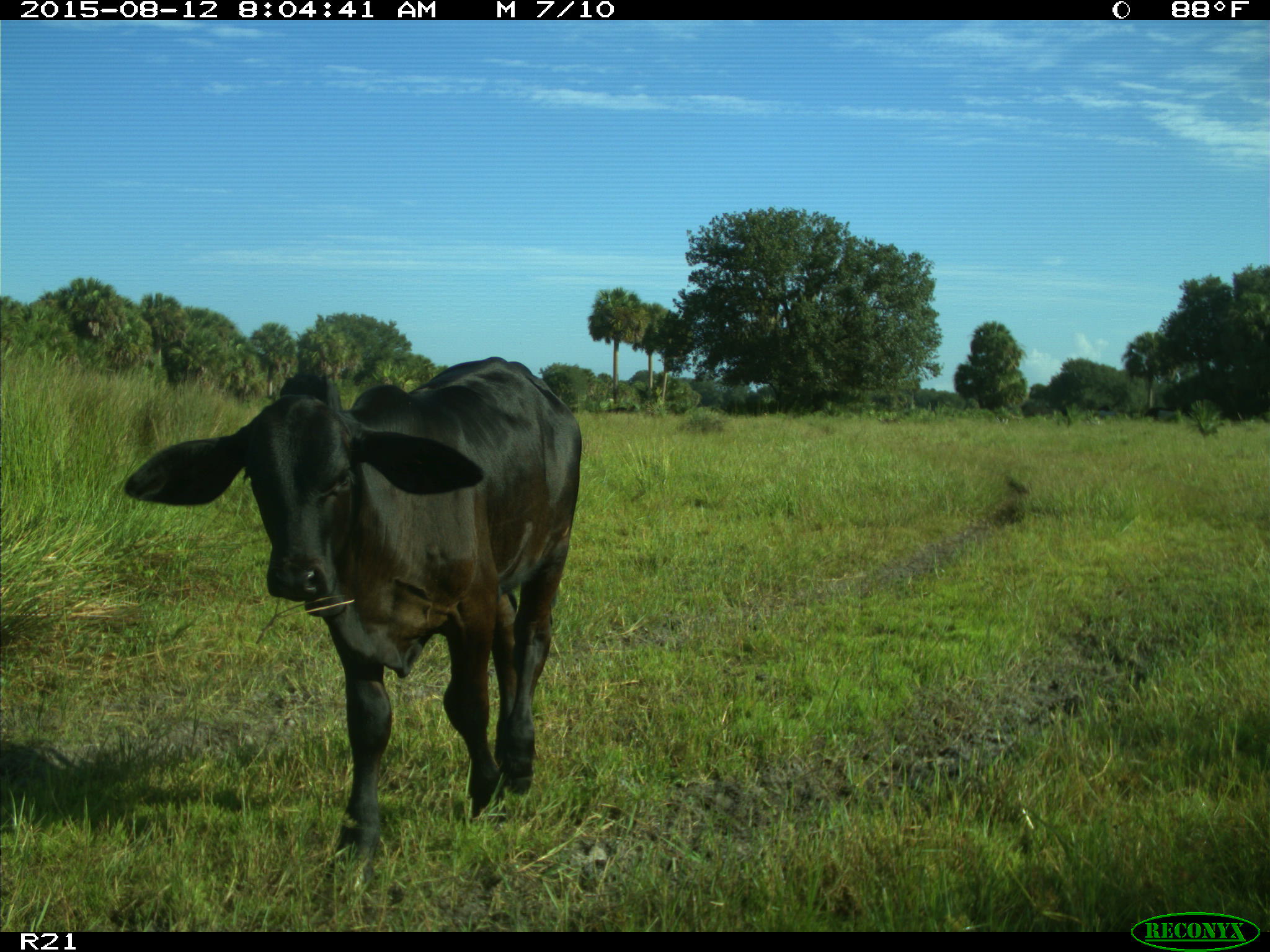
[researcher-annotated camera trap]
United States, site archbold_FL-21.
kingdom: Animalia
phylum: Chordata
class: Mammalia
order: Artiodactyla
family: Bovidae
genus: Bos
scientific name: Bos taurus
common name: domestic cow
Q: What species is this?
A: Bos taurus (domestic cow).